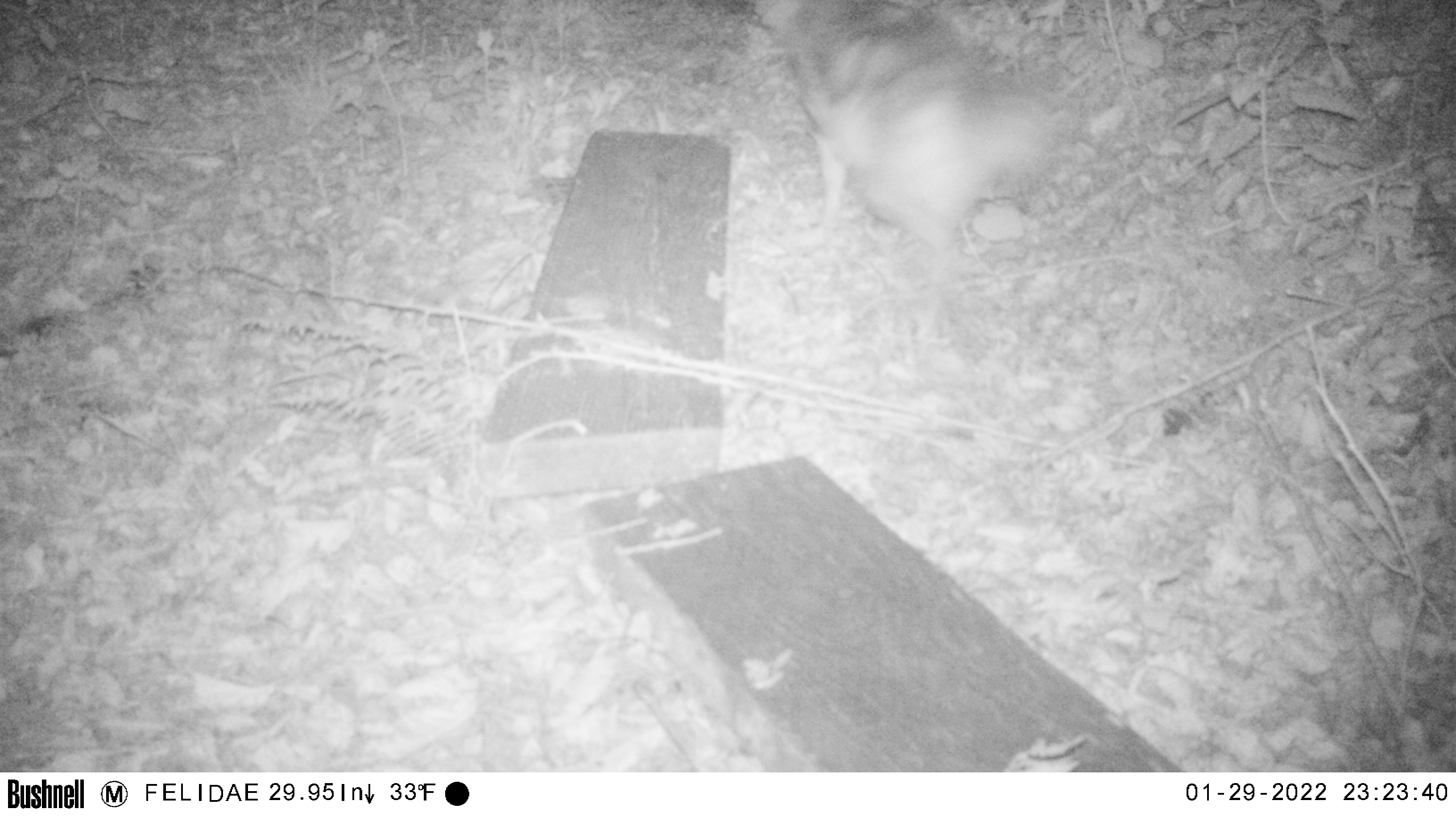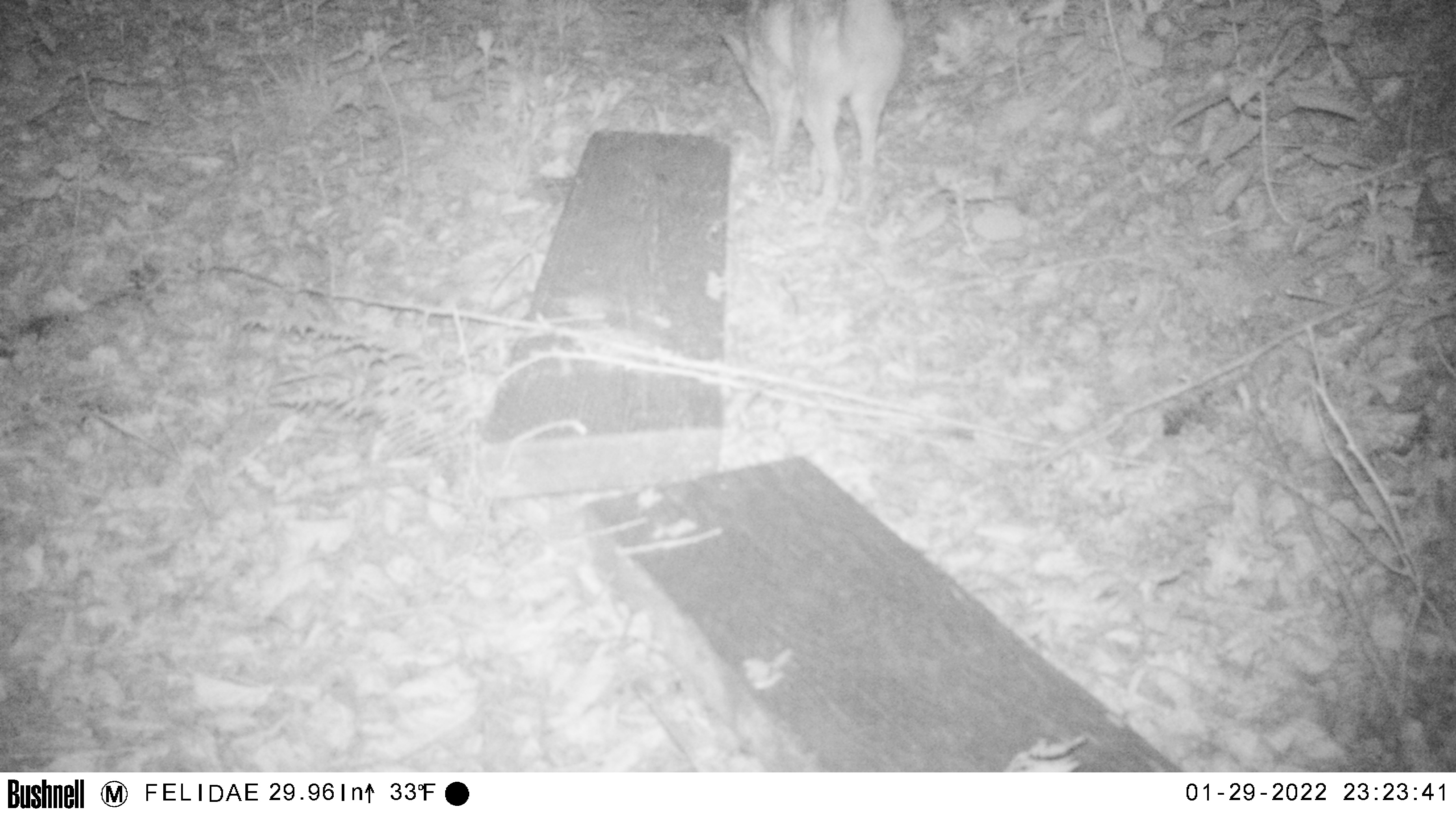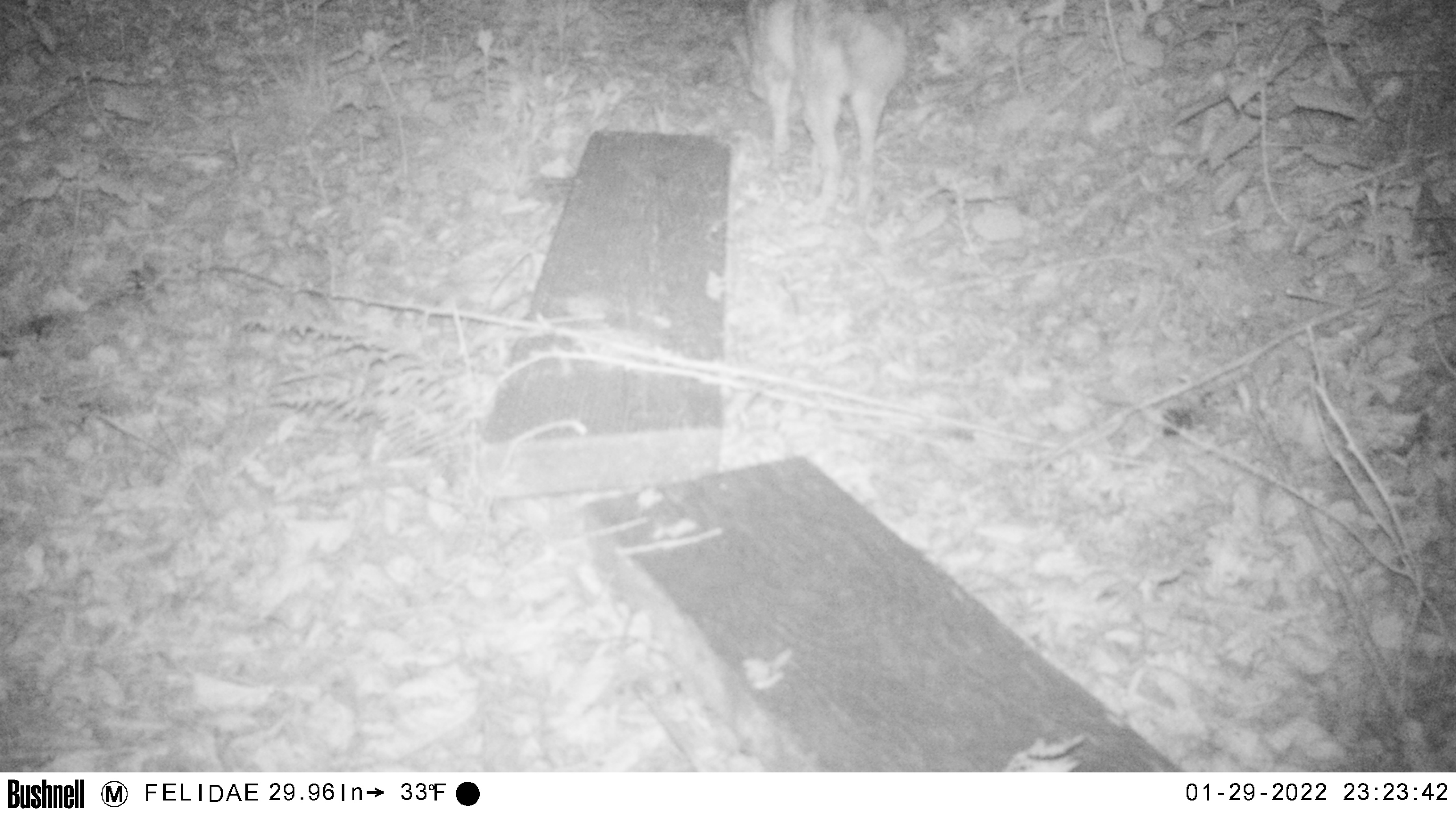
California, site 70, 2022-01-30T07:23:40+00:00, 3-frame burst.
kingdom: Animalia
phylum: Chordata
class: Mammalia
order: Carnivora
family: Canidae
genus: Canis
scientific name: Canis latrans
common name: coyote